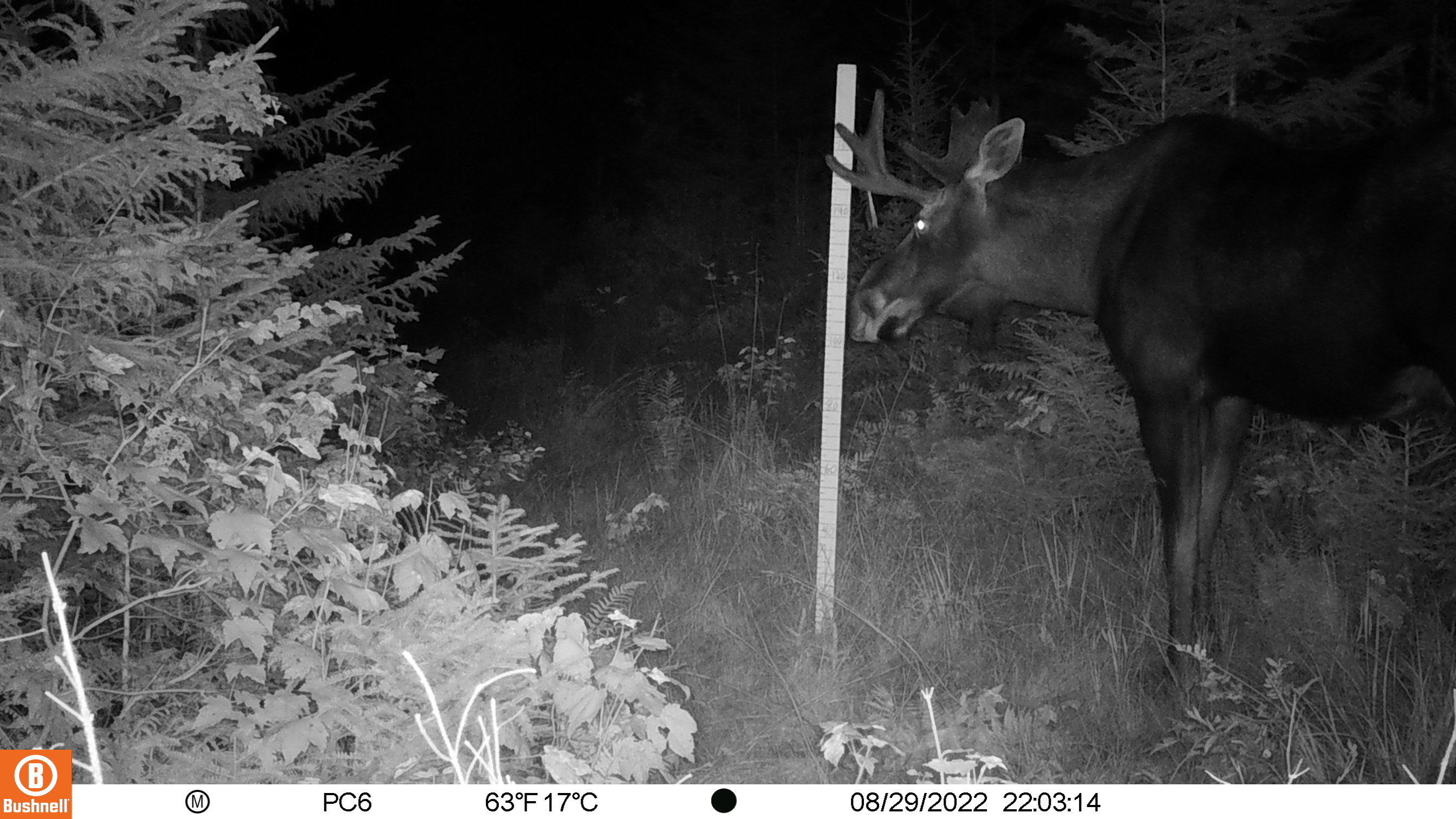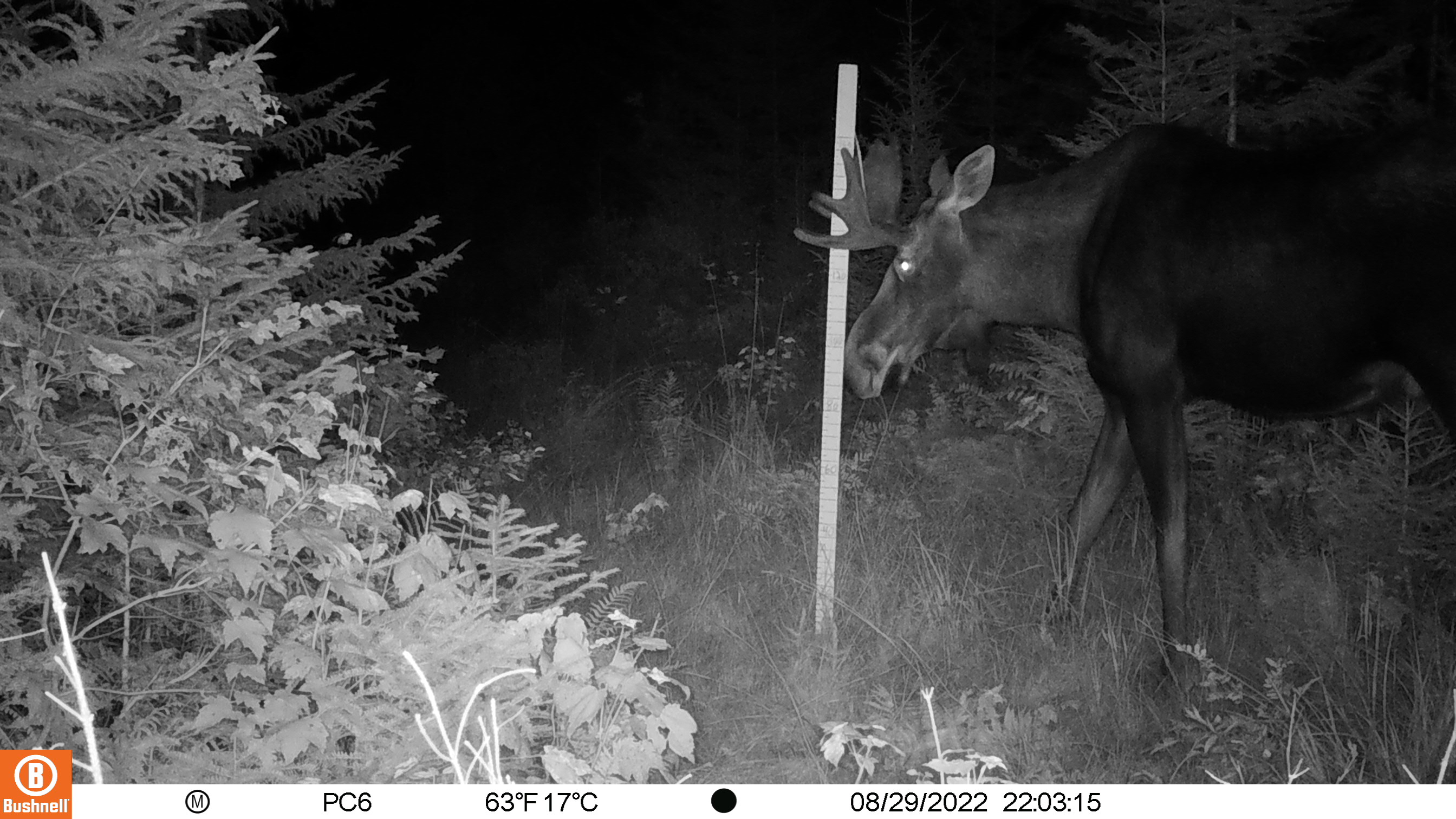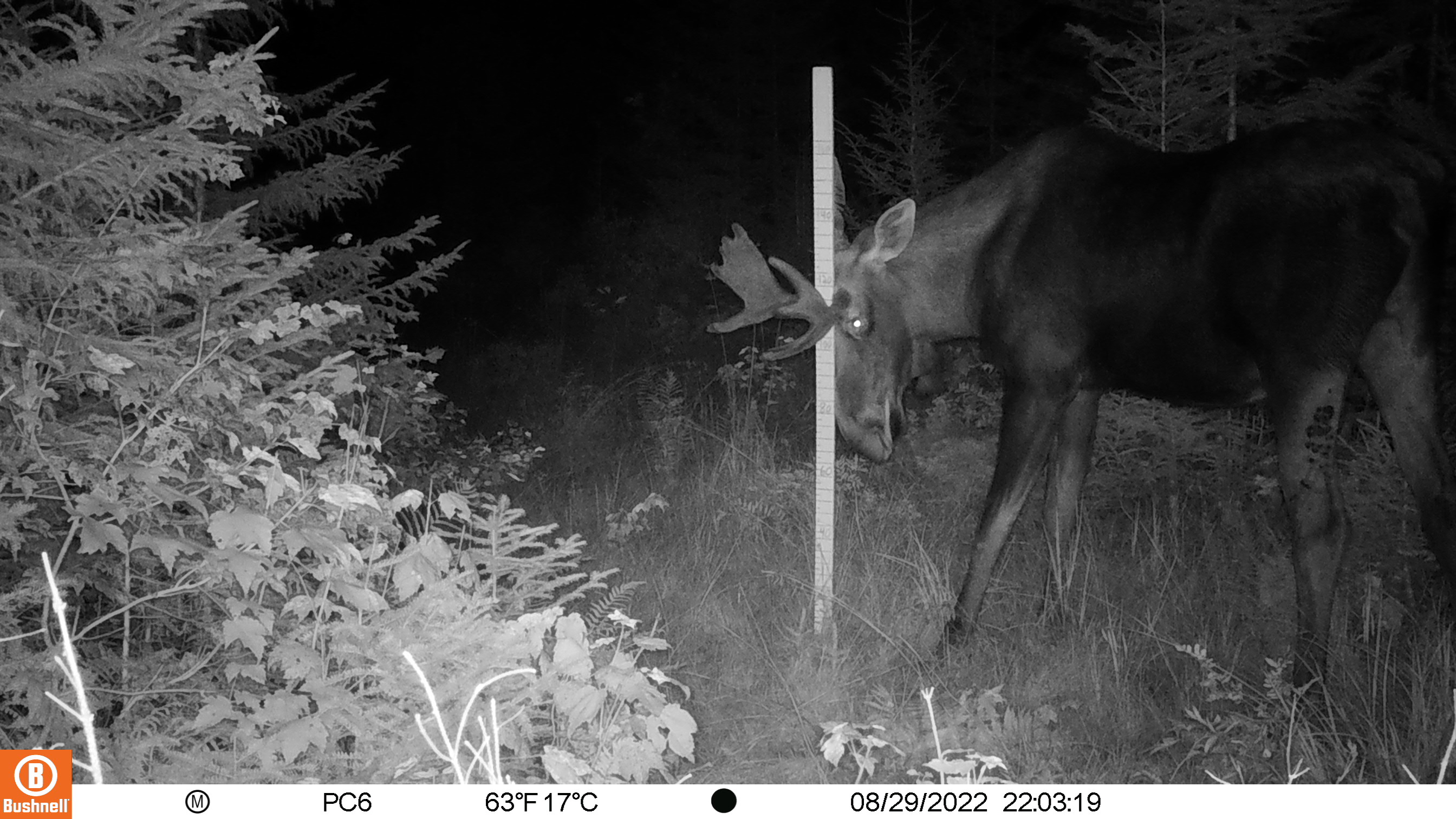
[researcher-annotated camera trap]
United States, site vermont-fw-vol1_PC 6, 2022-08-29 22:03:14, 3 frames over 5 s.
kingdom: Animalia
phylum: Chordata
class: Mammalia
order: Artiodactyla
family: Cervidae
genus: Alces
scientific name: Alces alces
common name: moose